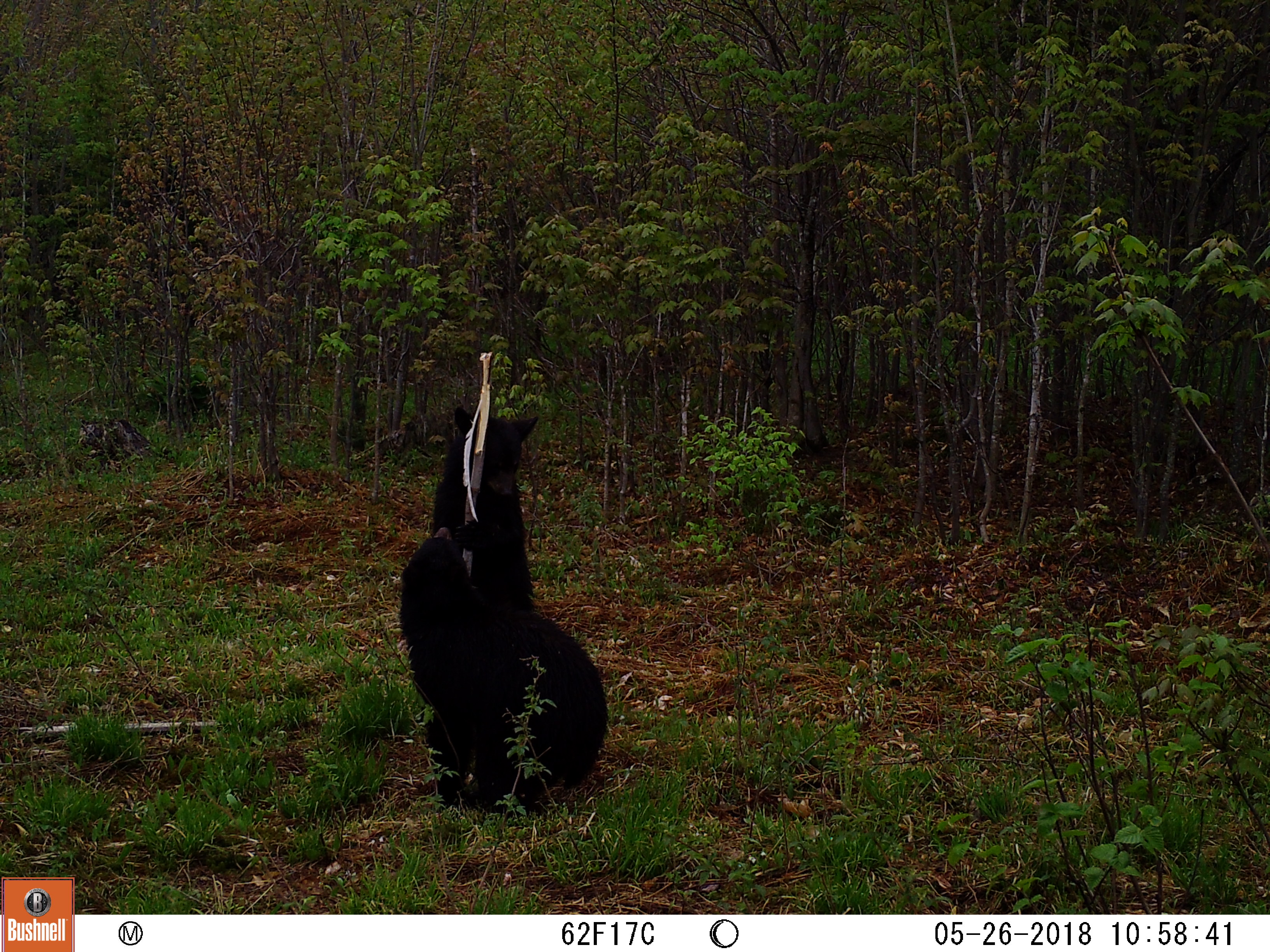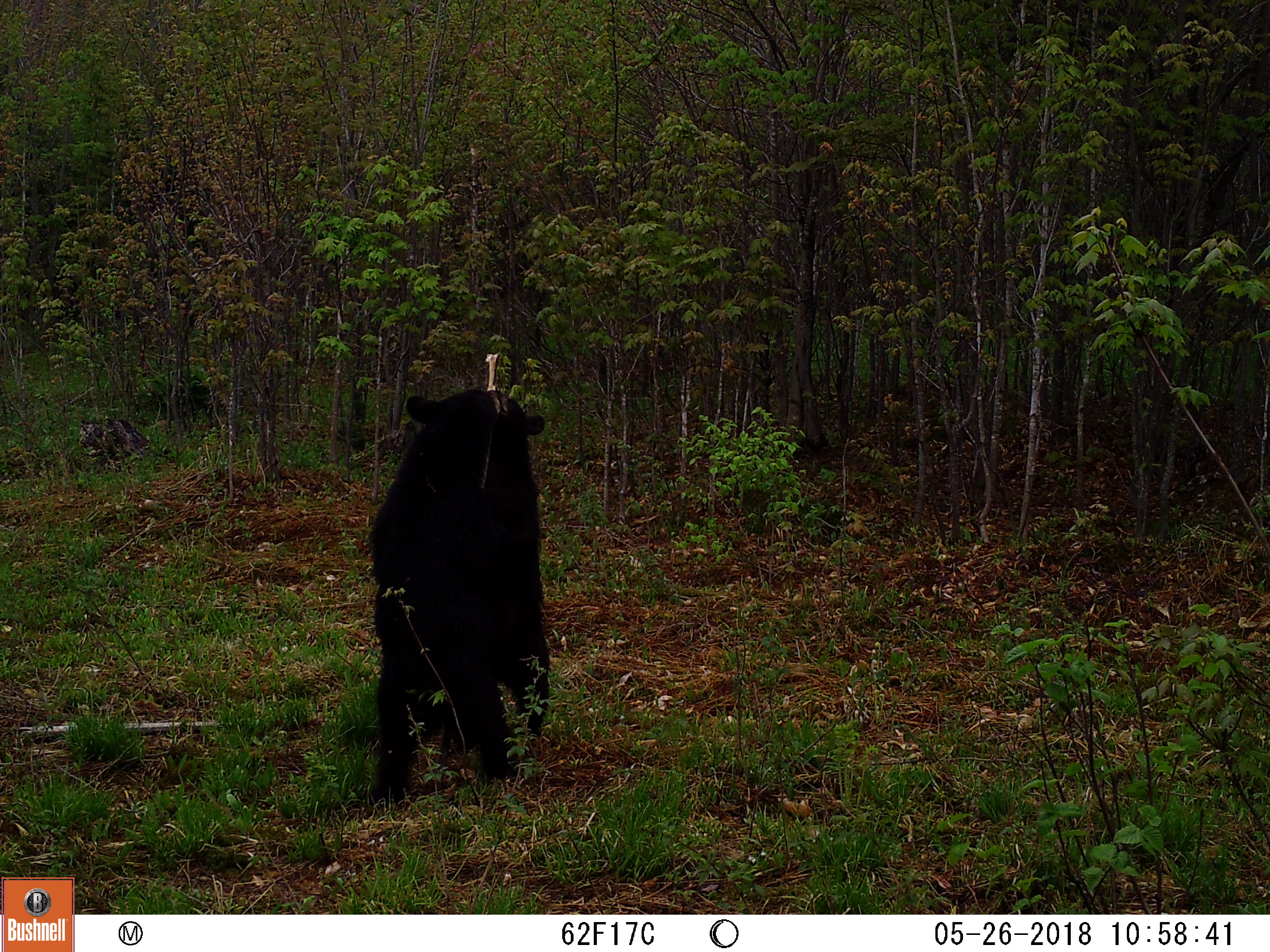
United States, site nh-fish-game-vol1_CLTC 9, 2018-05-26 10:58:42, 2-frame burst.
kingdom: Animalia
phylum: Chordata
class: Mammalia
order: Carnivora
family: Ursidae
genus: Ursus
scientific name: Ursus americanus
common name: black bear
Black bear (Ursus americanus).